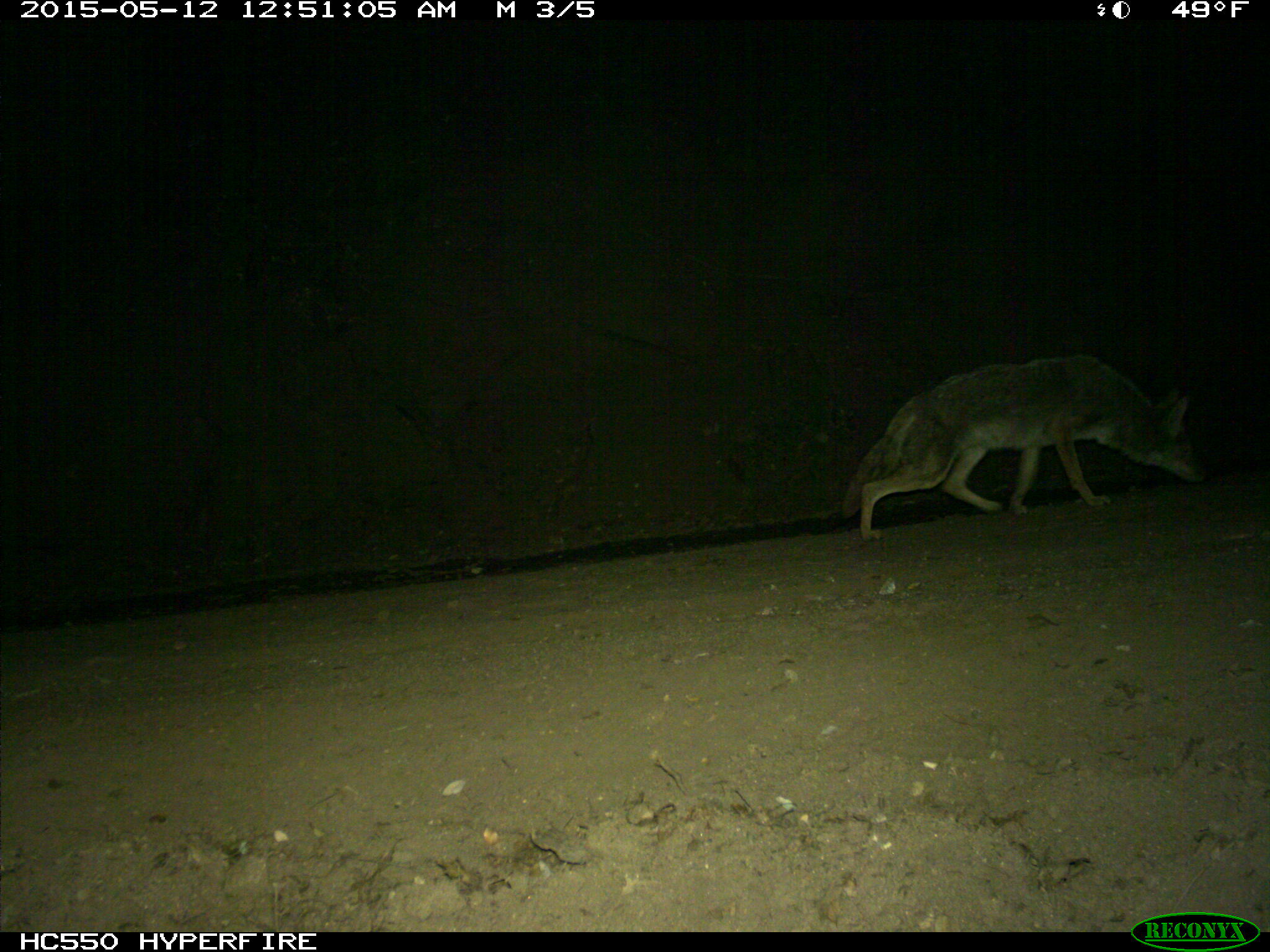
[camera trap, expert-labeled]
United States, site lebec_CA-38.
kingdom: Animalia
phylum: Chordata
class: Mammalia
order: Carnivora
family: Canidae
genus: Canis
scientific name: Canis latrans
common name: coyote